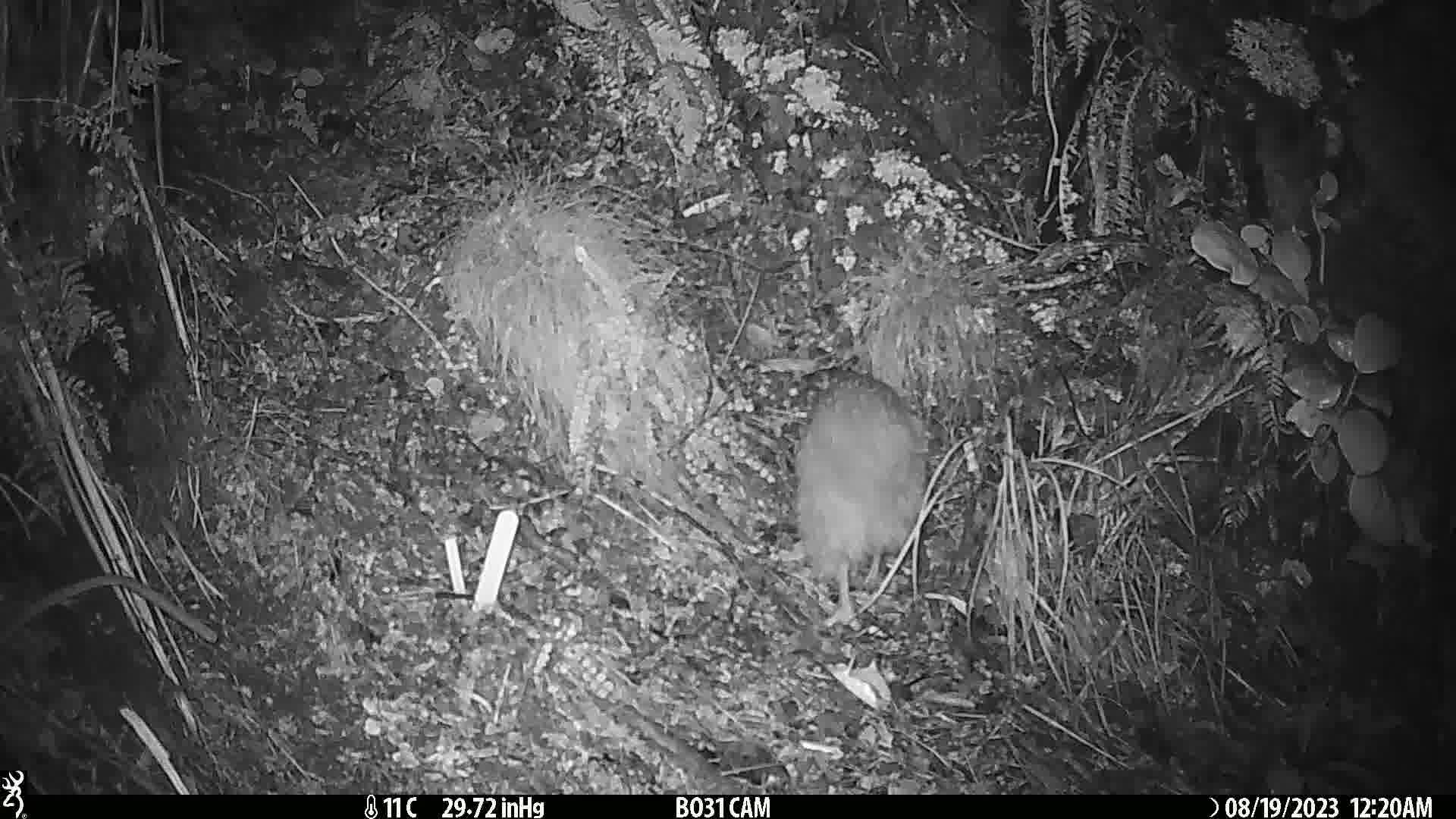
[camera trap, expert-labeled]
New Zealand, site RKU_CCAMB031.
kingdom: Animalia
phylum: Chordata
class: Aves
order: Apterygiformes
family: Apterygidae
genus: Apteryx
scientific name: Apteryx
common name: kiwi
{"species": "kiwi (Apteryx)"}